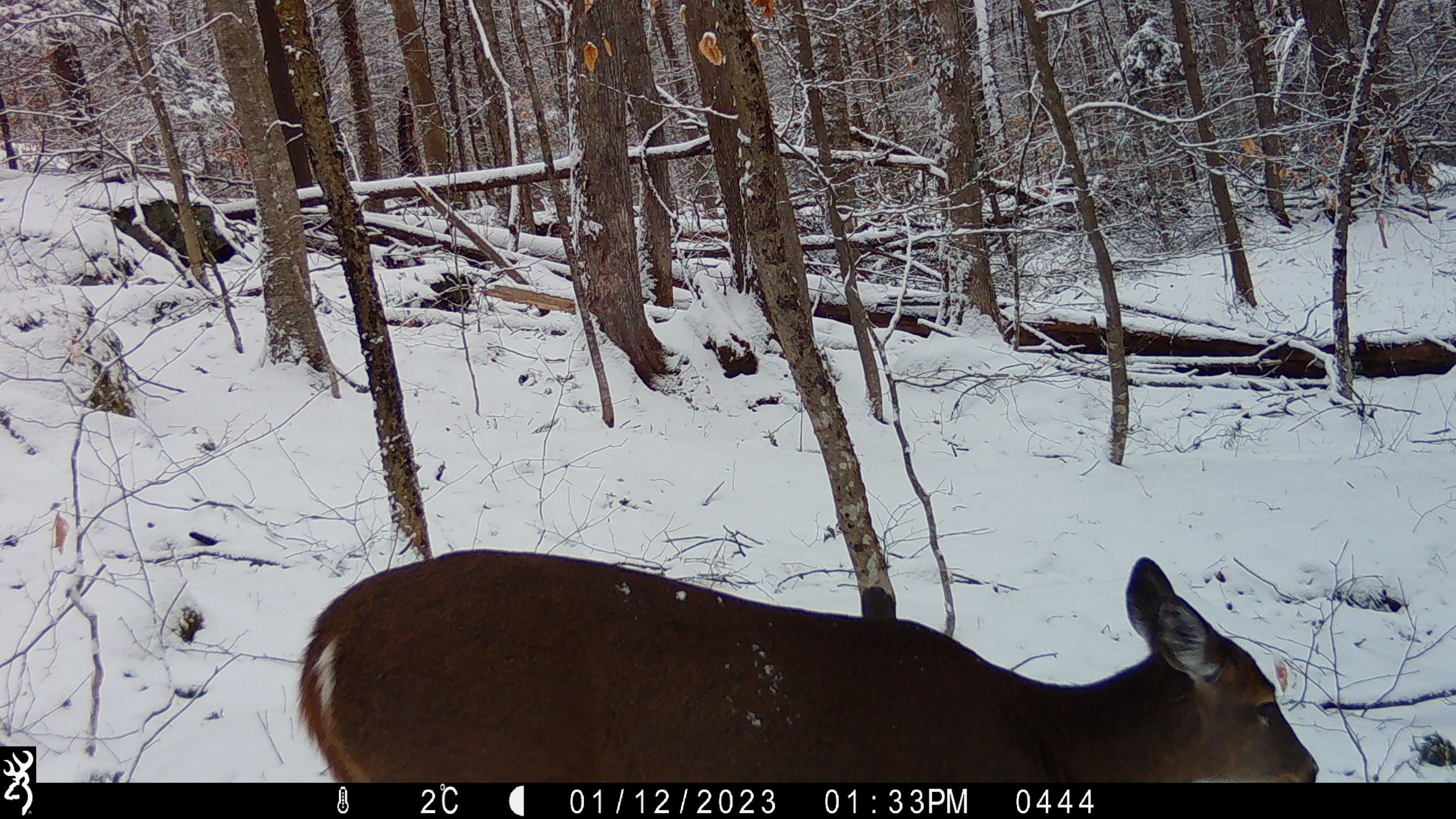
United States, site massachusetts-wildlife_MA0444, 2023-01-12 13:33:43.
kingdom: Animalia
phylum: Chordata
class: Mammalia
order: Artiodactyla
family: Cervidae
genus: Odocoileus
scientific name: Odocoileus virginianus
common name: white-tailed deer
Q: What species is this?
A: White-tailed deer (Odocoileus virginianus).